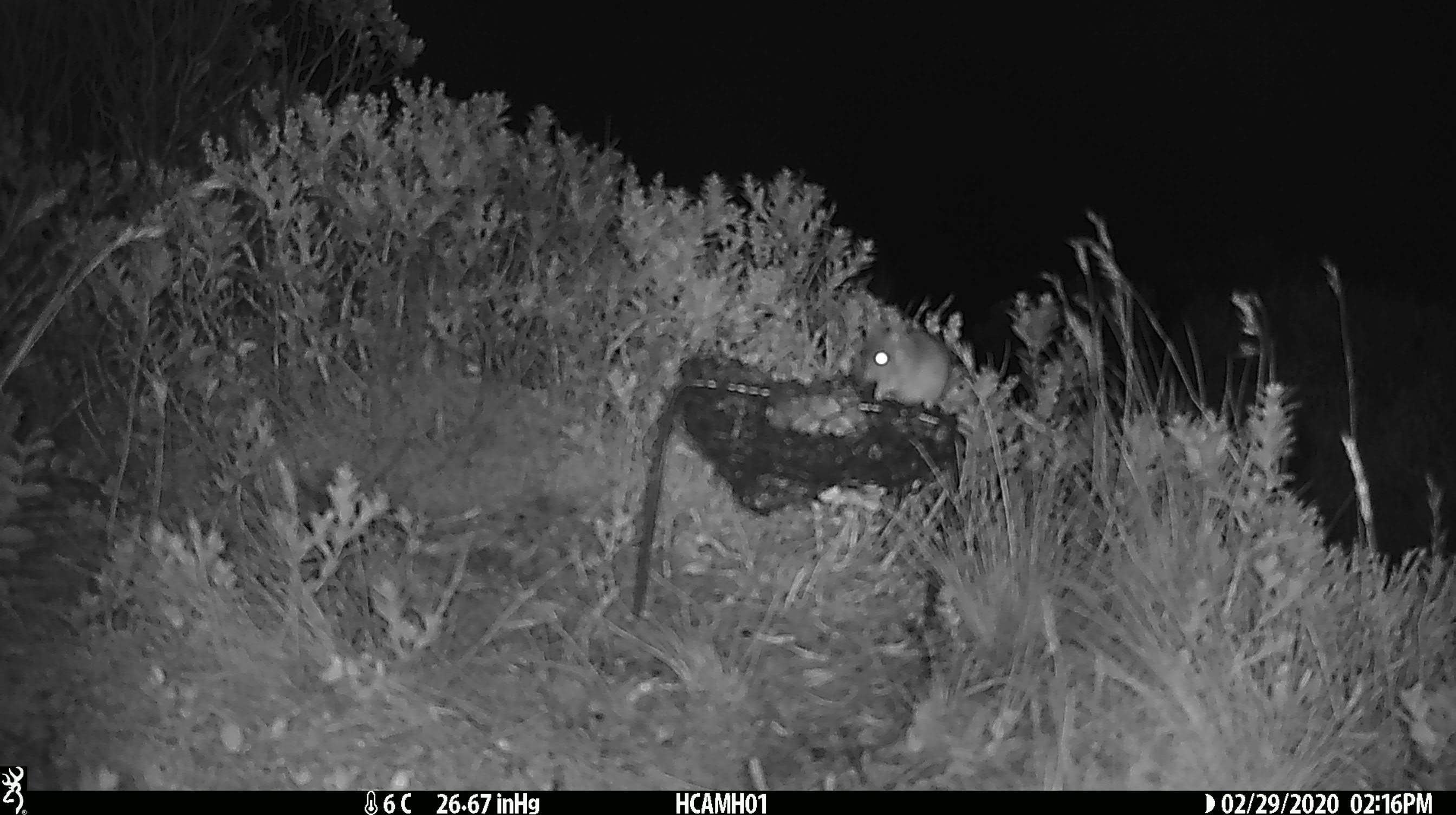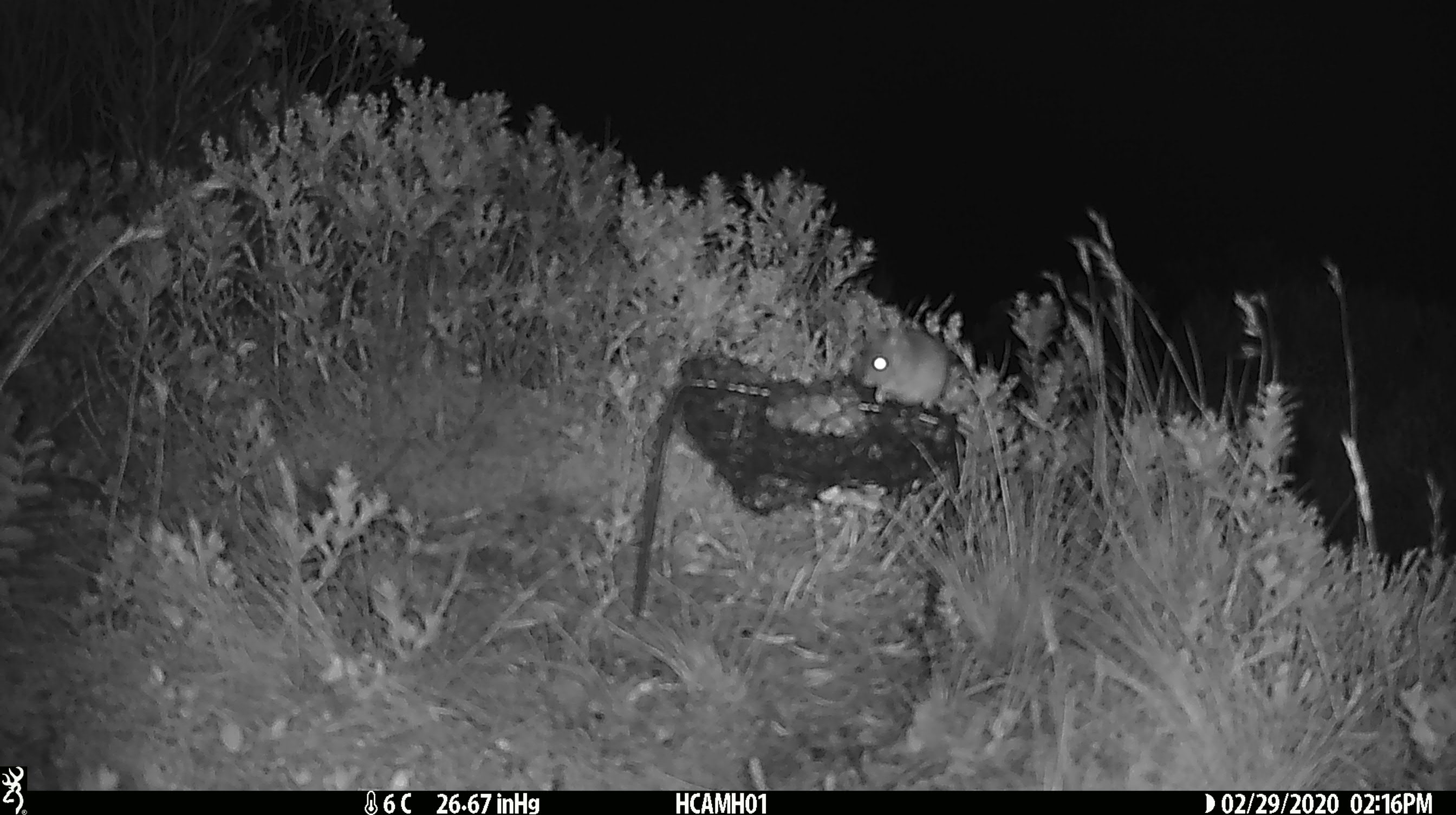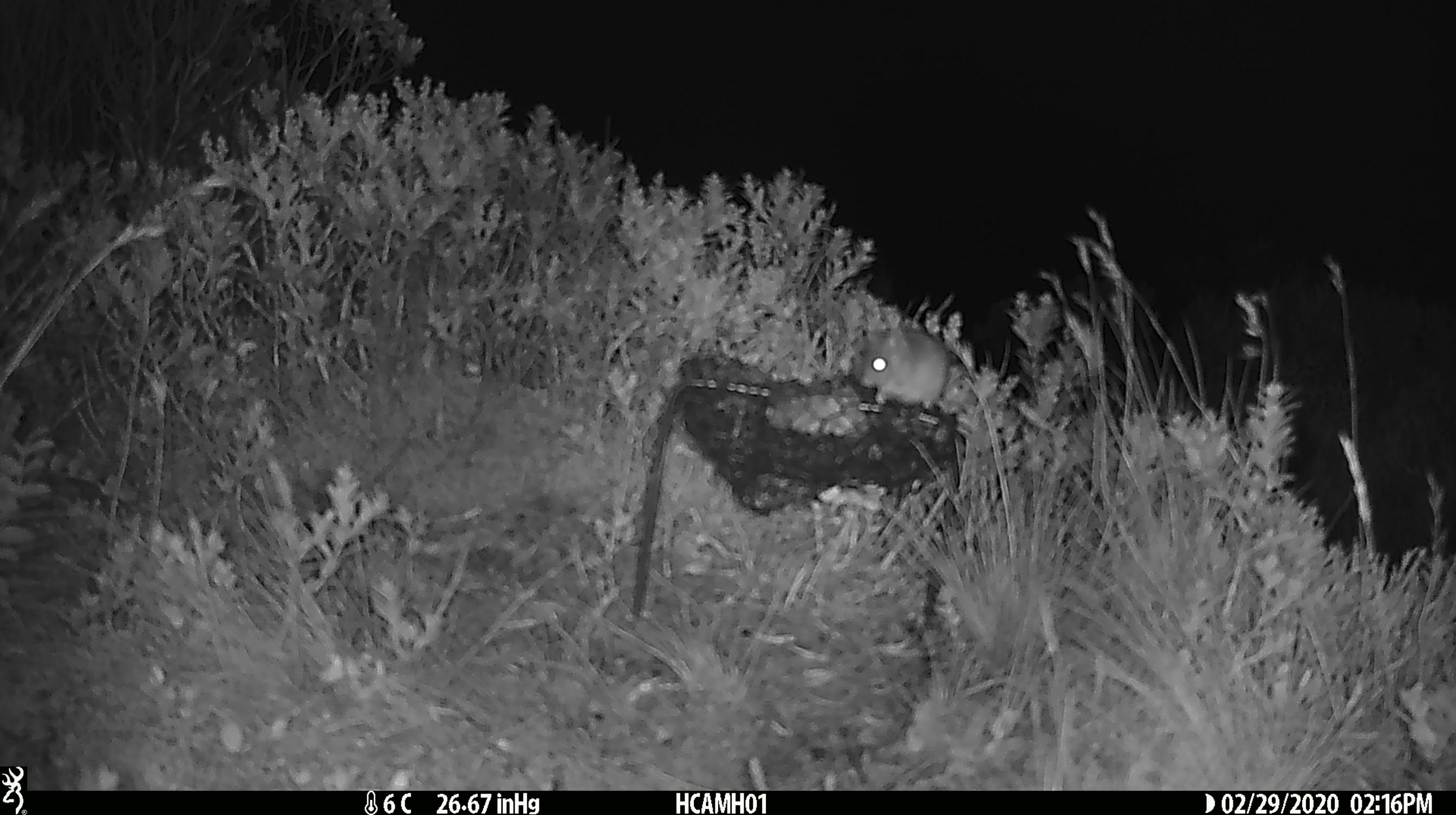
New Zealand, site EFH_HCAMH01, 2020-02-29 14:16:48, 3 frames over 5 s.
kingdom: Animalia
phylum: Chordata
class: Mammalia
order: Rodentia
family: Muridae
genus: Mus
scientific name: Mus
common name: mouse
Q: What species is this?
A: Mouse (Mus).